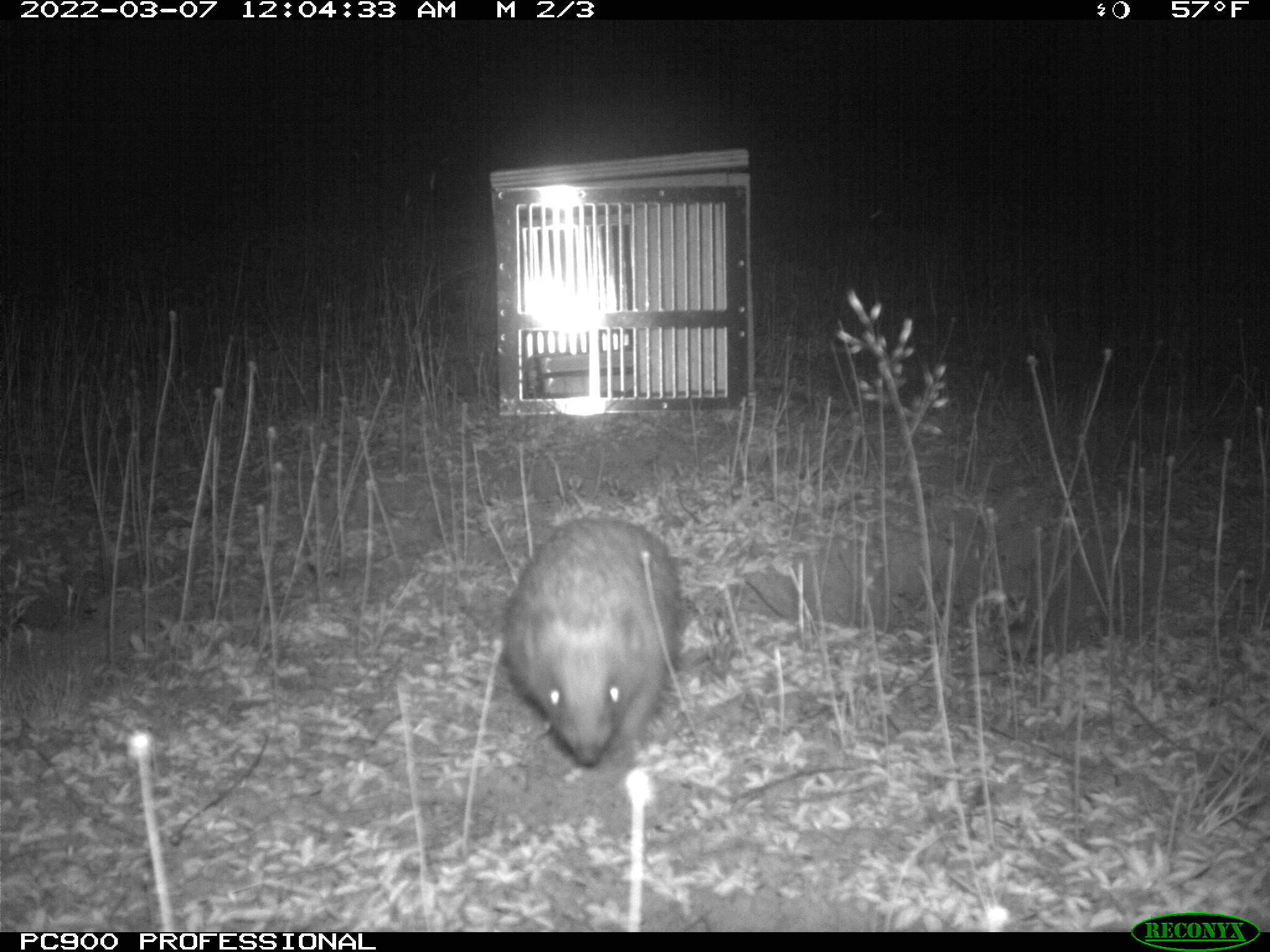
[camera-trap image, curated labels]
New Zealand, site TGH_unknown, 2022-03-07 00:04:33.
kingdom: Animalia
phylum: Chordata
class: Mammalia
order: Eulipotyphla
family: Erinaceidae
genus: Erinaceus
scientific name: Erinaceus europaeus europaeus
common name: european hedgehog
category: hedgehog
Hedgehog (european hedgehog) (Erinaceus europaeus europaeus).